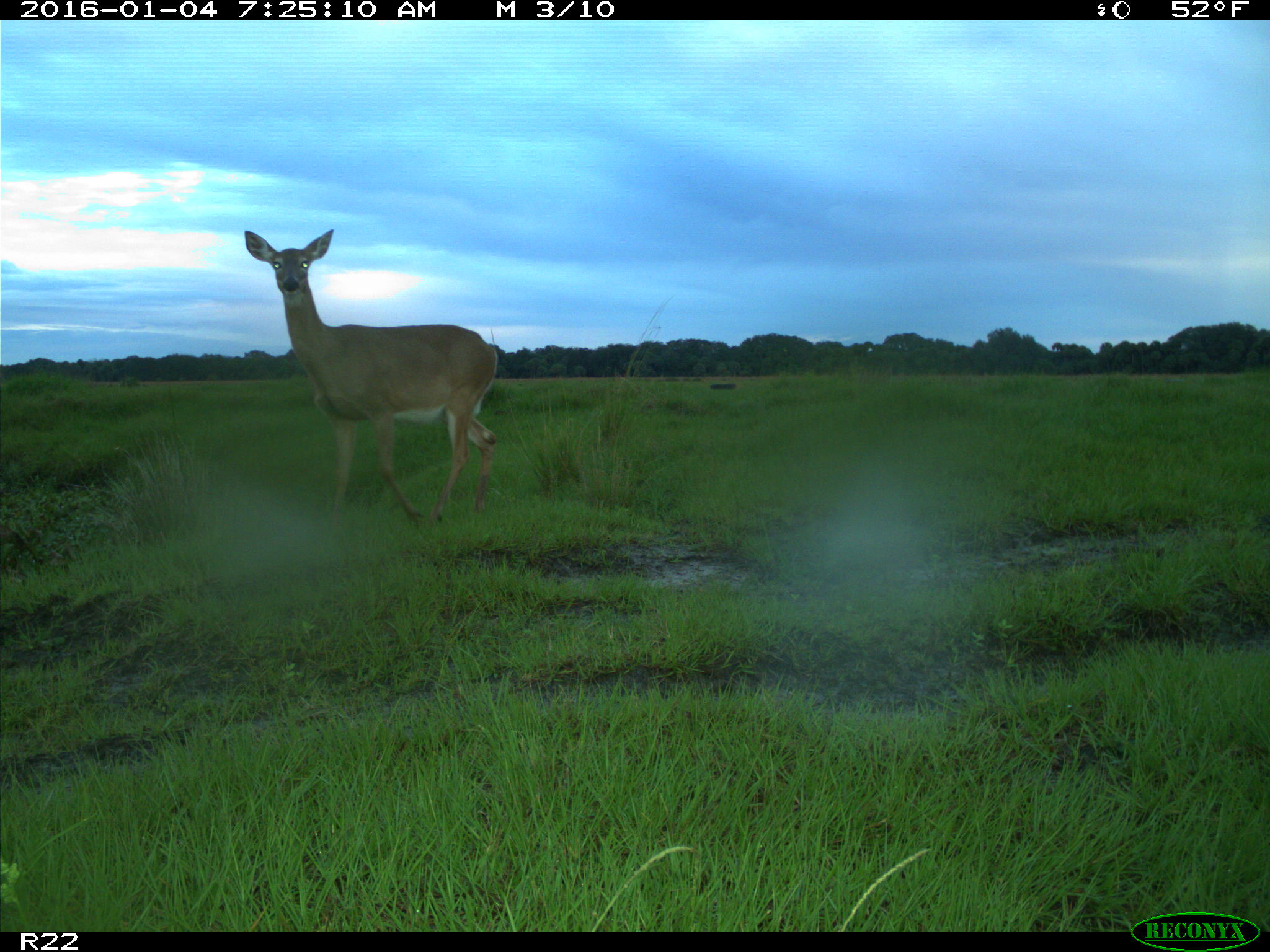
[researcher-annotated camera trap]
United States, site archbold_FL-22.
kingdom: Animalia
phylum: Chordata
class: Mammalia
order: Artiodactyla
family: Cervidae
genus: Odocoileus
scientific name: Odocoileus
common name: deer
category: unidentified deer